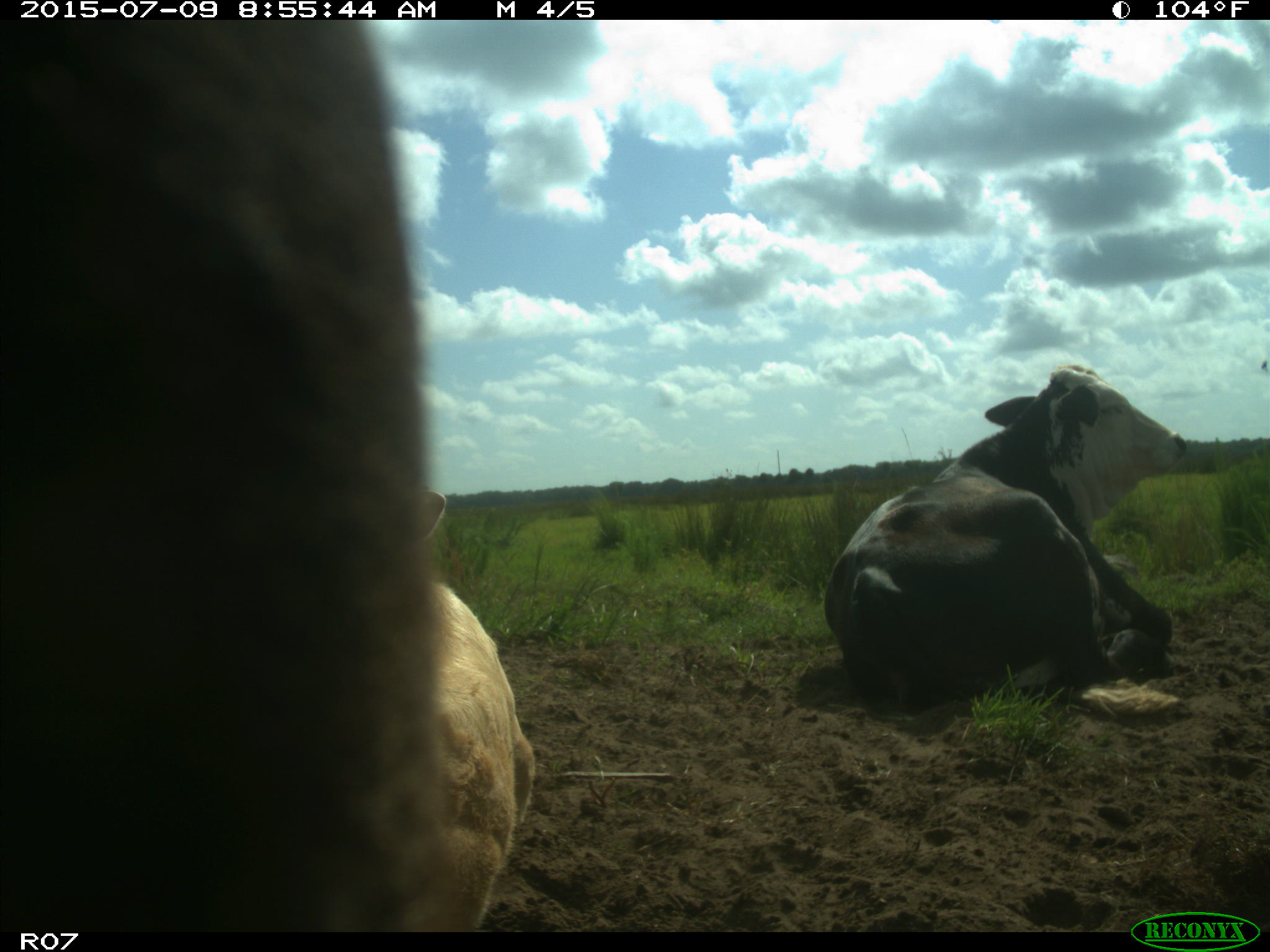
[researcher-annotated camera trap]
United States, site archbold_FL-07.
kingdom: Animalia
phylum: Chordata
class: Mammalia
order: Artiodactyla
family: Bovidae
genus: Bos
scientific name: Bos taurus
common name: domestic cow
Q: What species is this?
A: Bos taurus (domestic cow).